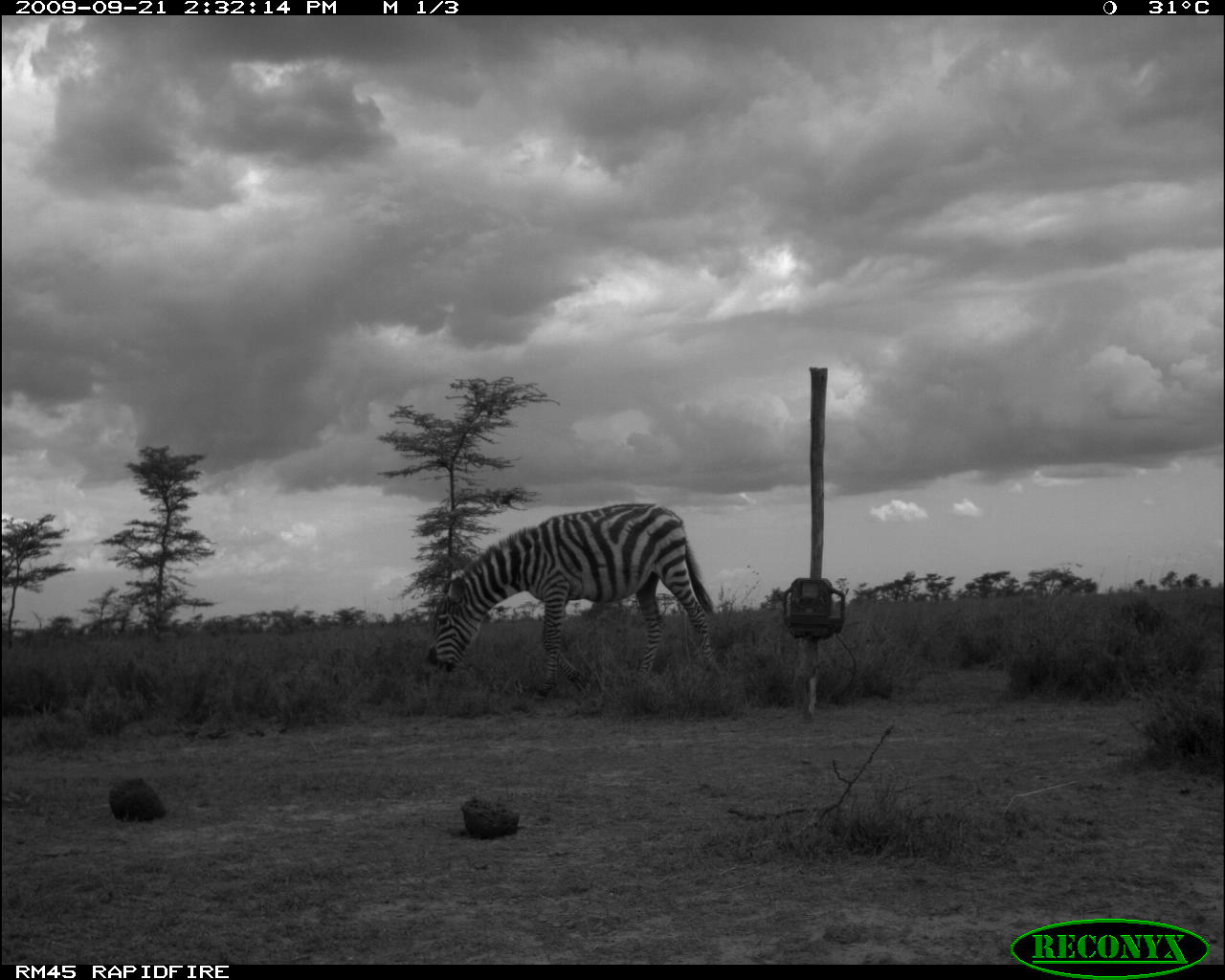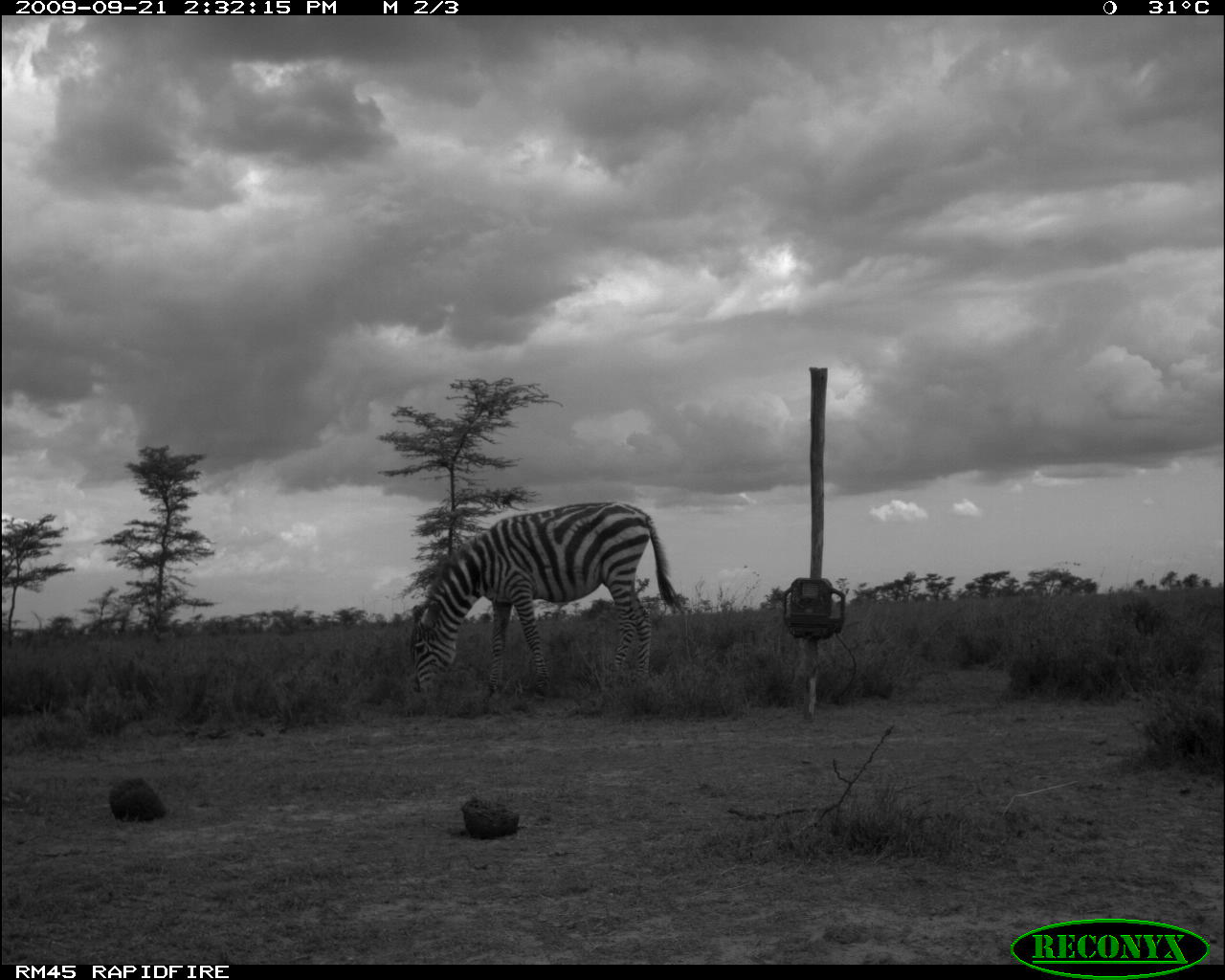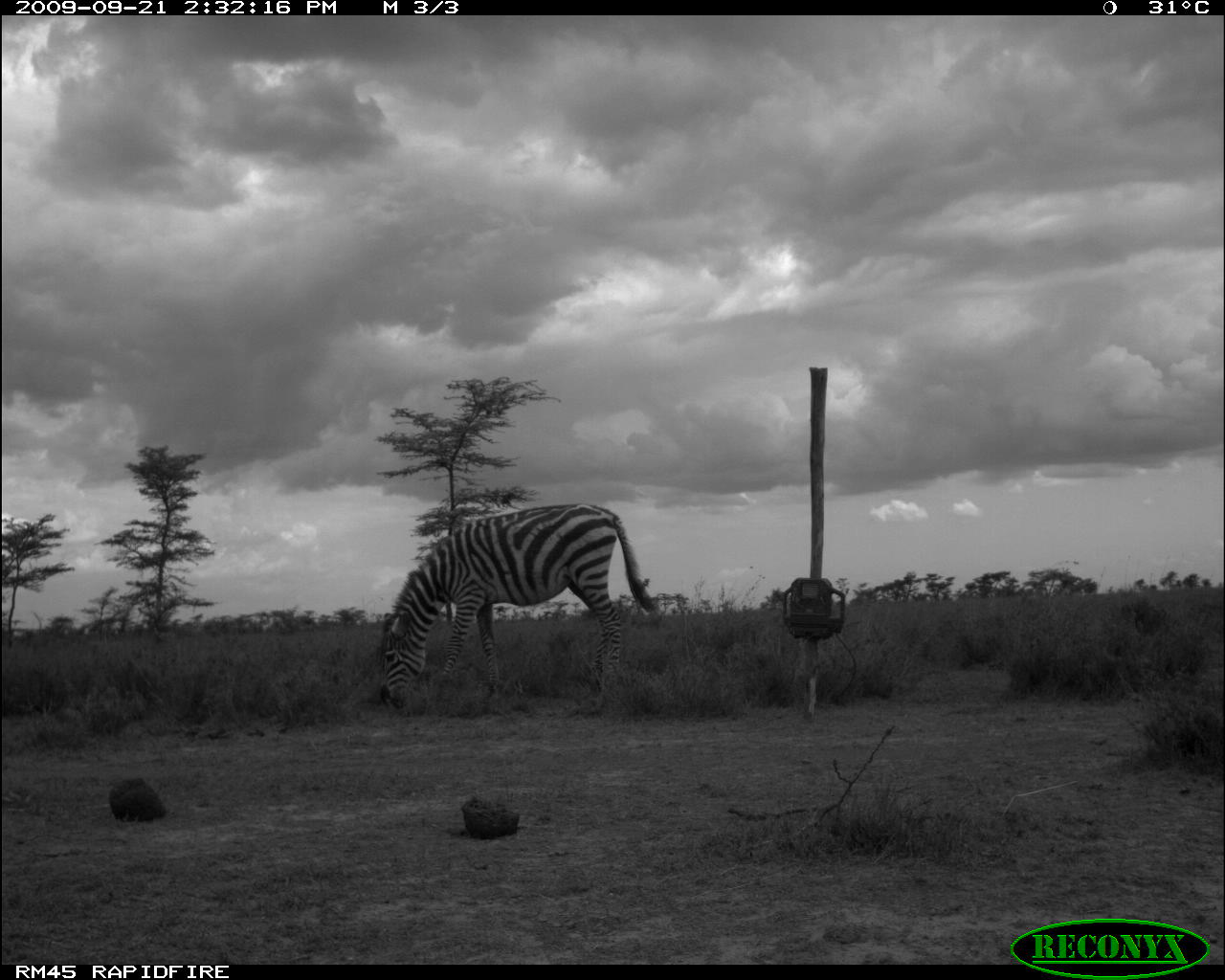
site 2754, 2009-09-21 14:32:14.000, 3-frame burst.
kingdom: Animalia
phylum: Chordata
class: Mammalia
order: Perissodactyla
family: Equidae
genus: Equus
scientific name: Equus quagga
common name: plains zebra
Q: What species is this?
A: Equus quagga (plains zebra).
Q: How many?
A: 1.